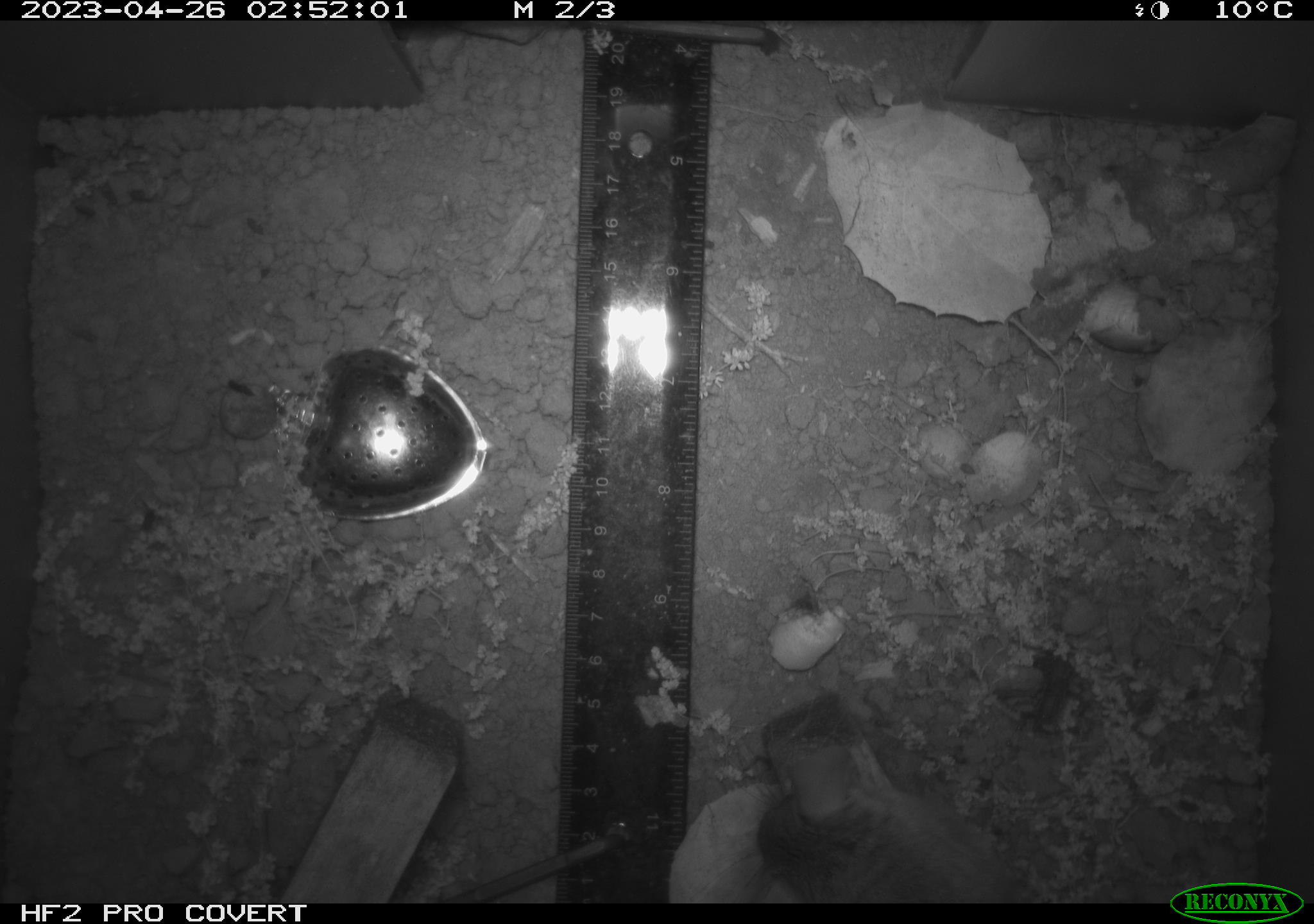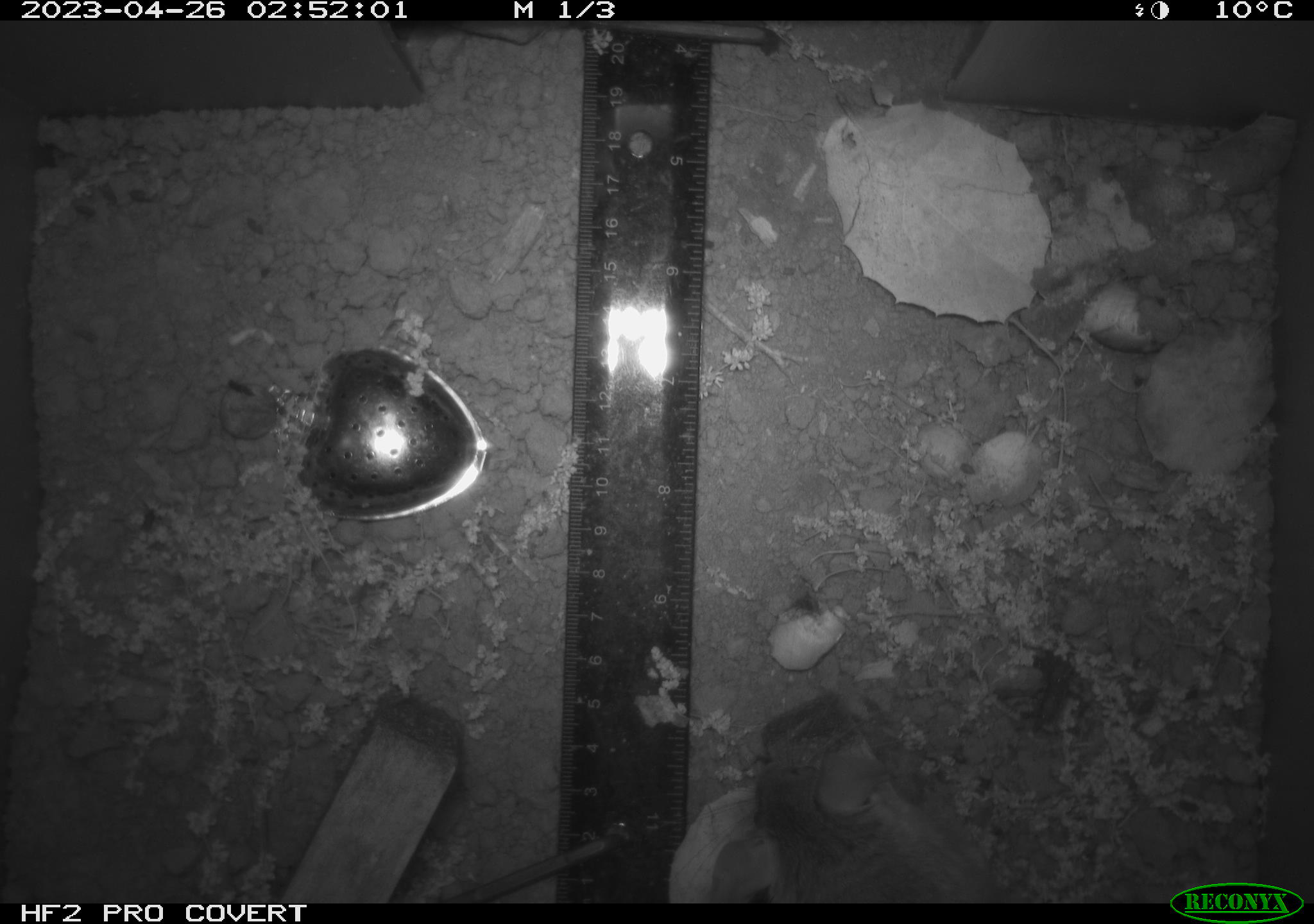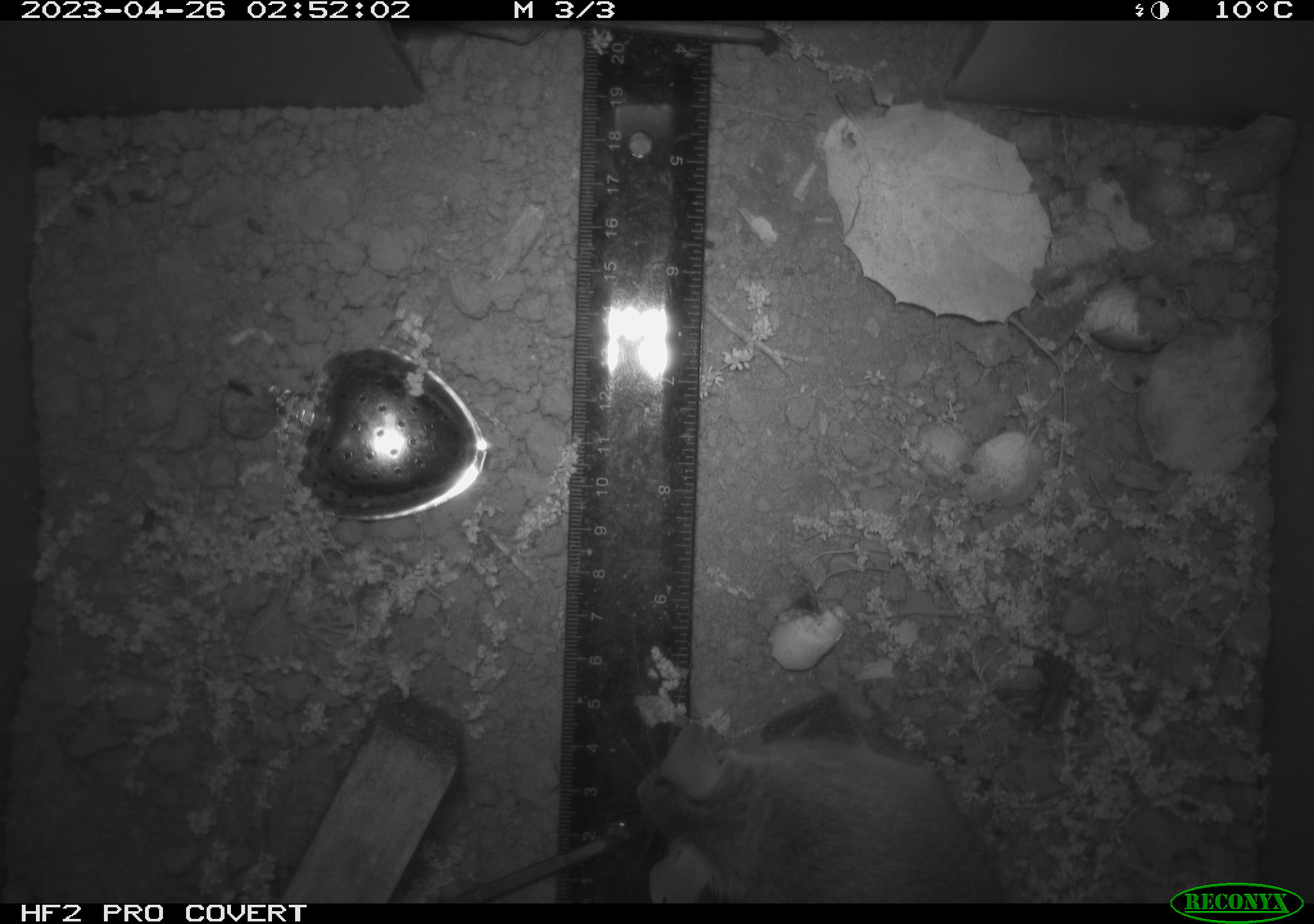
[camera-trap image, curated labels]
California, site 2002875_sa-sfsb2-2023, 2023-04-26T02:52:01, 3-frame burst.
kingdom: Animalia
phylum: Chordata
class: Mammalia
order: Rodentia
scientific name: Rodentia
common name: mouse species